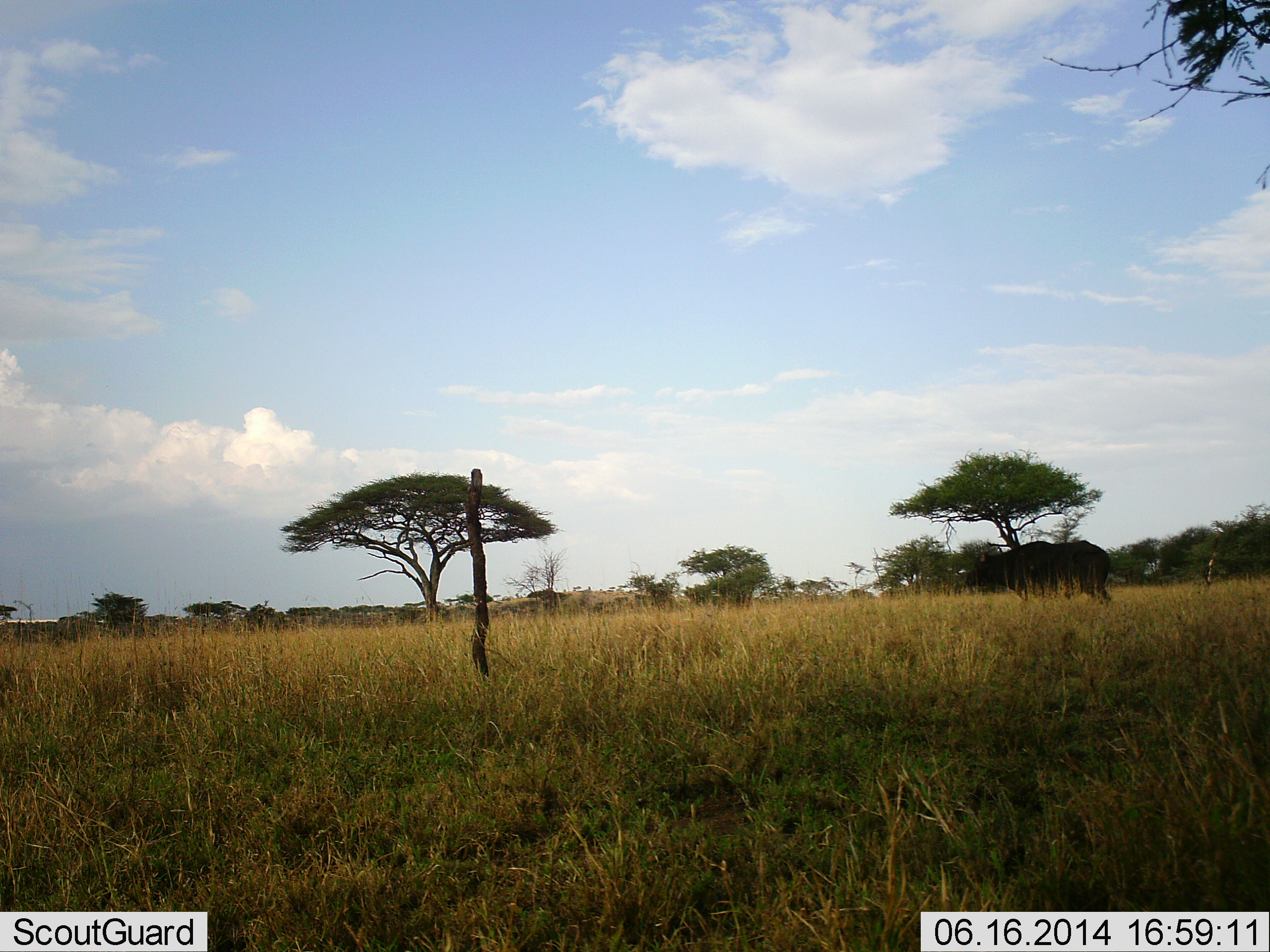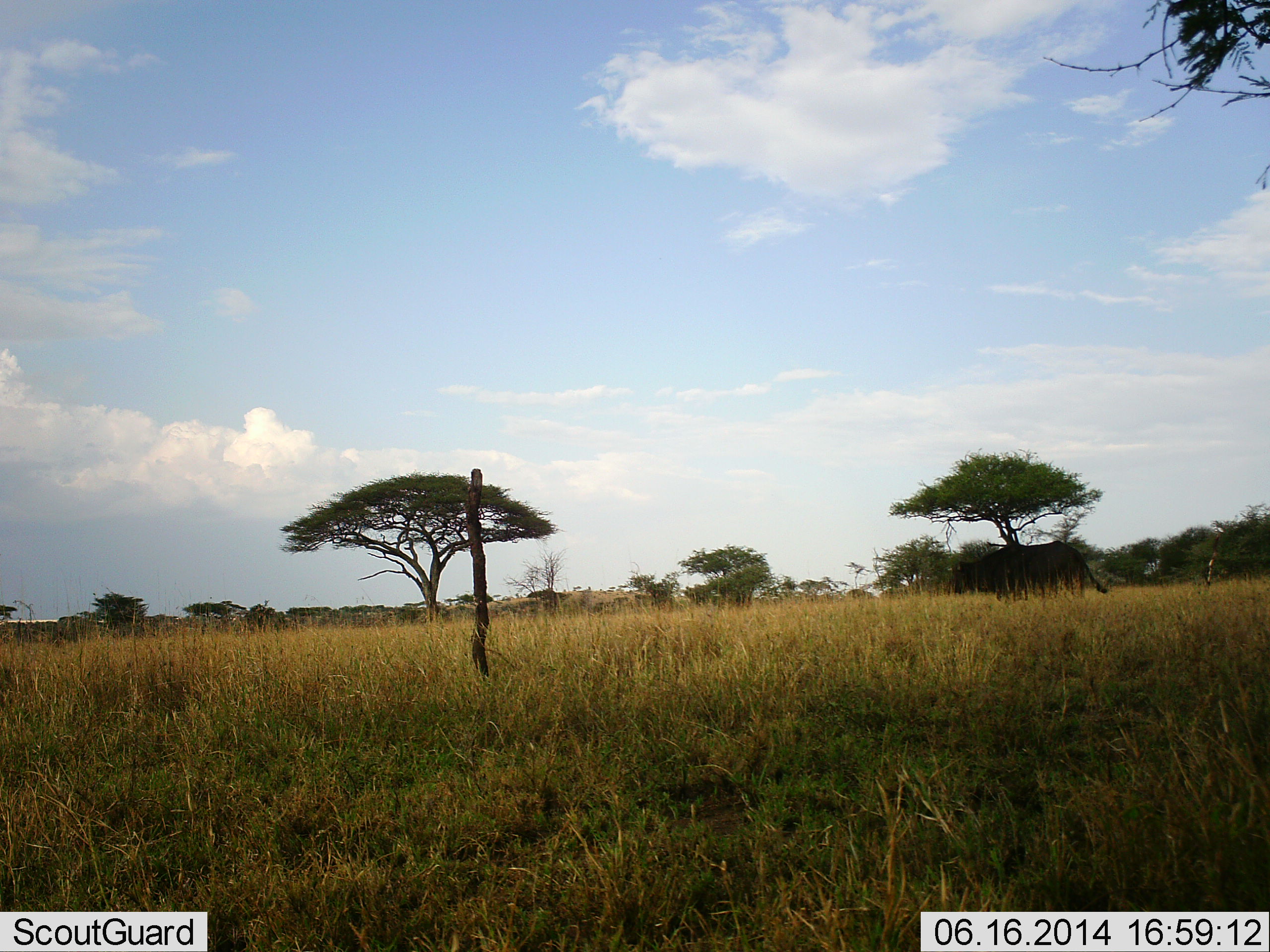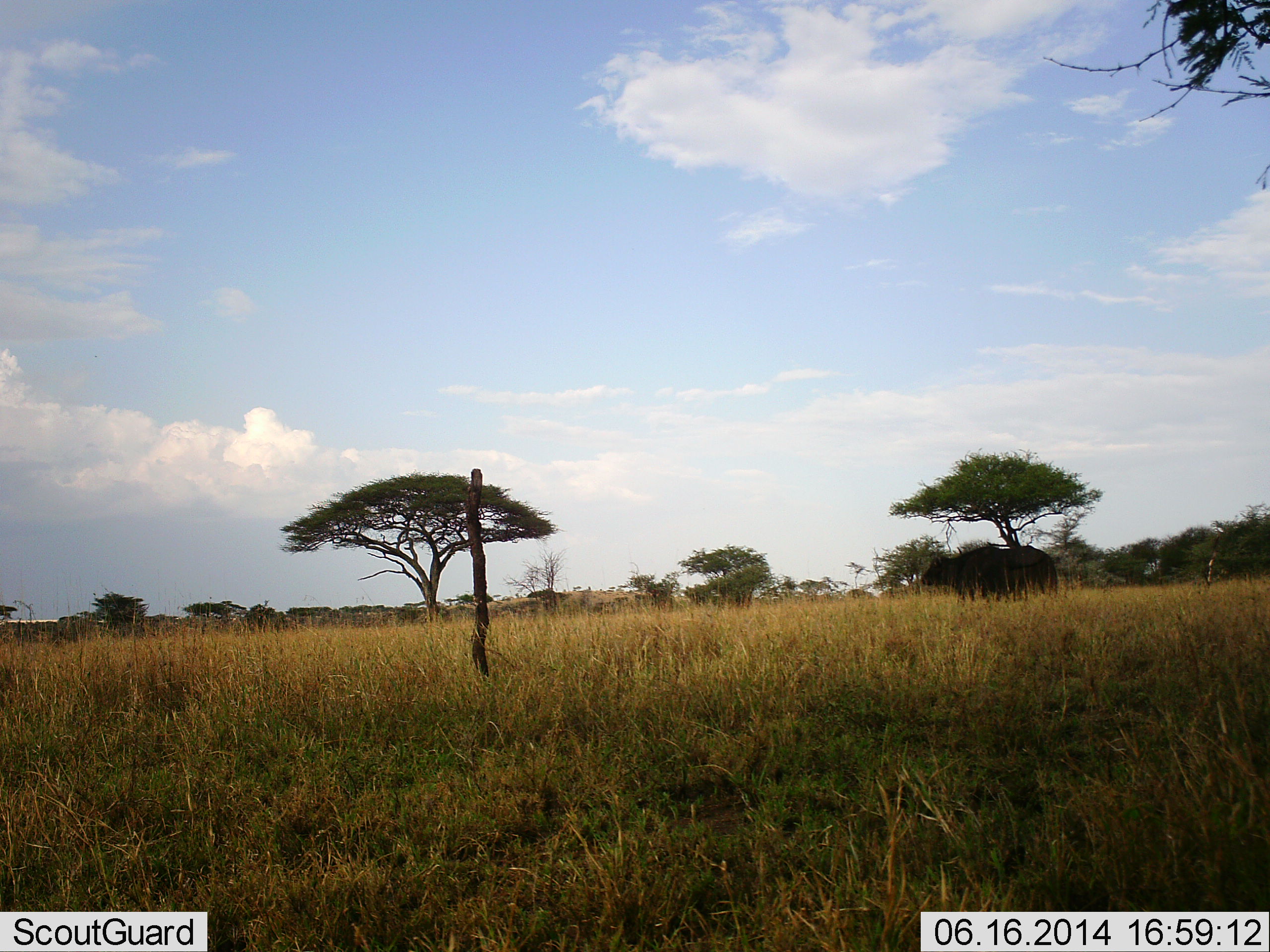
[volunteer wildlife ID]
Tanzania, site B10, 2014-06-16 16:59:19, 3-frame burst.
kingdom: Animalia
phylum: Chordata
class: Mammalia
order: Artiodactyla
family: Bovidae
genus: Syncerus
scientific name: Syncerus caffer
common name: cape buffalo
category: buffalo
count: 1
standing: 0%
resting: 0%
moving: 100%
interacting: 0%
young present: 0%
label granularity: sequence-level